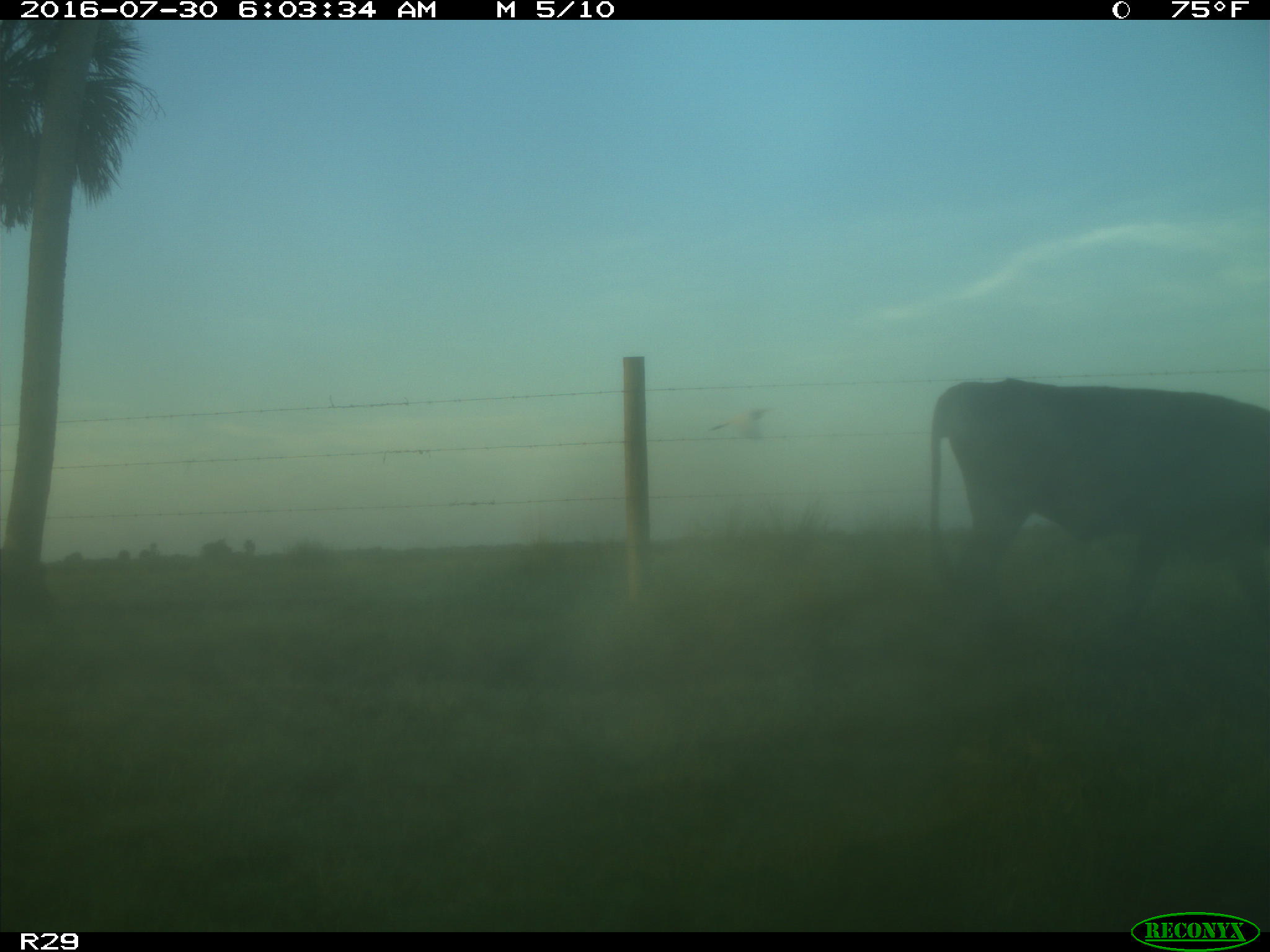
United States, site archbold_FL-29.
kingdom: Animalia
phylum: Chordata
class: Mammalia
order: Artiodactyla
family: Bovidae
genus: Bos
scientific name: Bos taurus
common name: domestic cow